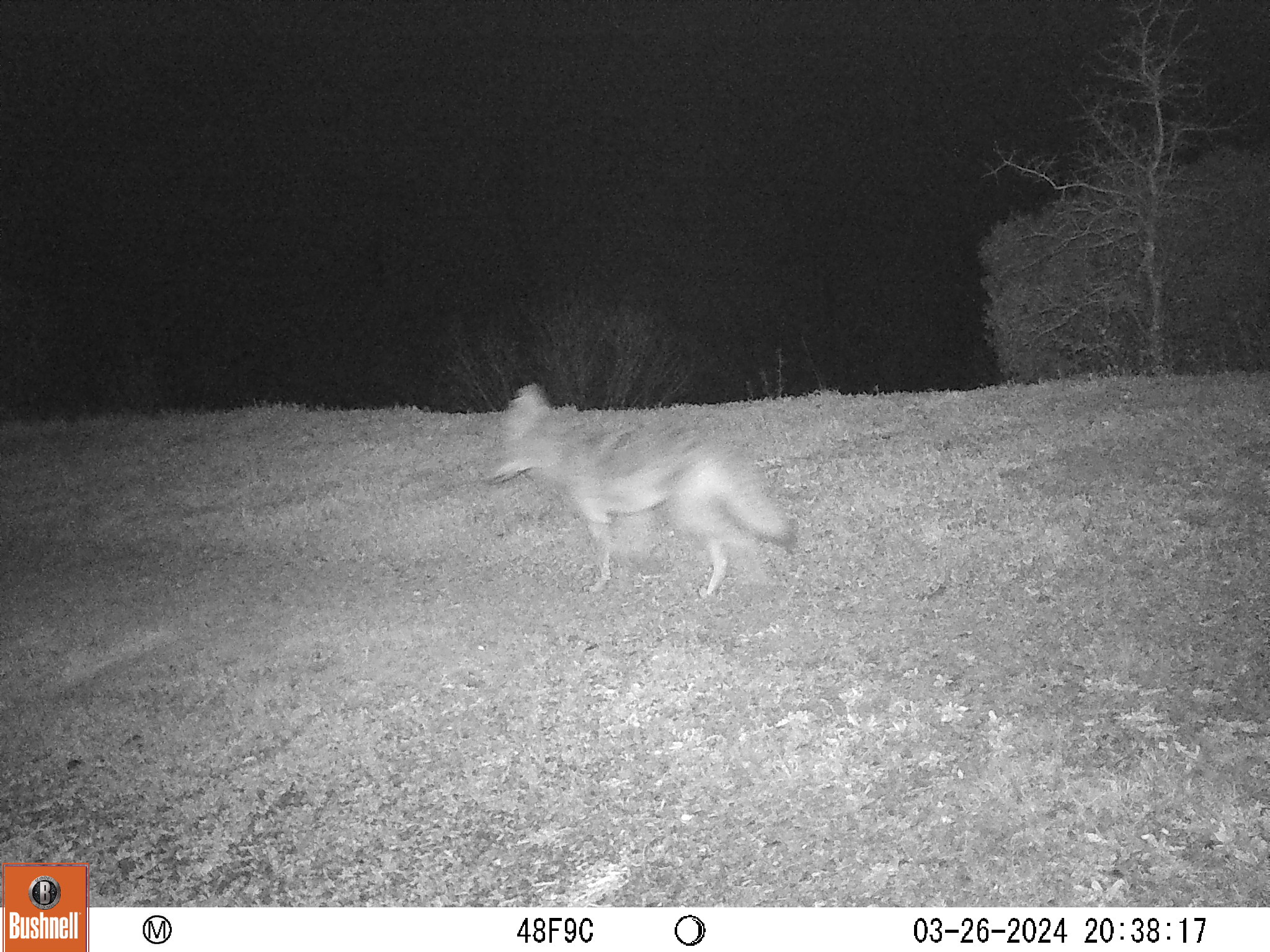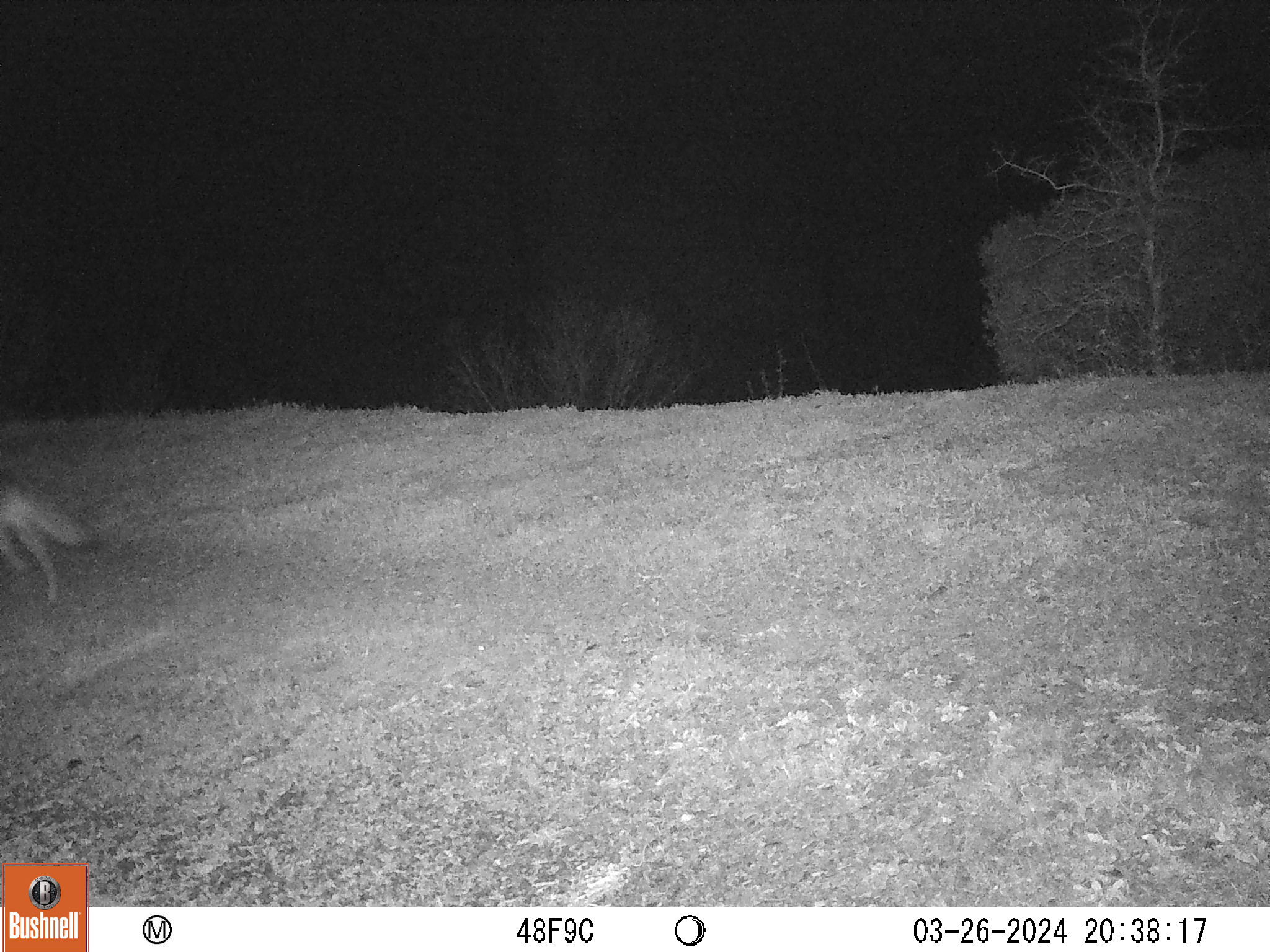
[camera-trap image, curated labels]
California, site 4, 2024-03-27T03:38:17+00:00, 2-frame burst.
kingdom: Animalia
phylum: Chordata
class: Mammalia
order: Carnivora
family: Canidae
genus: Canis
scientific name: Canis latrans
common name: coyote